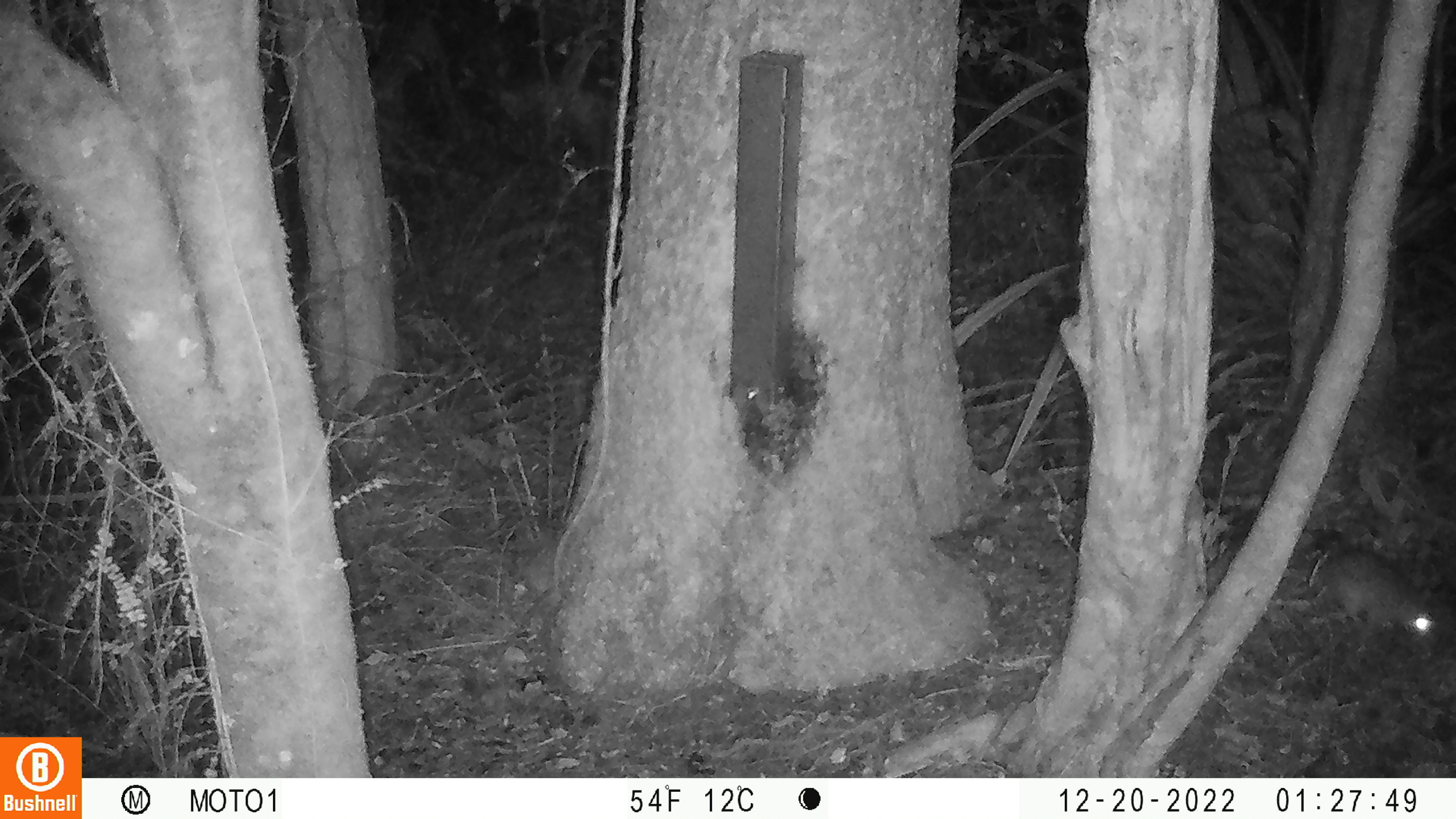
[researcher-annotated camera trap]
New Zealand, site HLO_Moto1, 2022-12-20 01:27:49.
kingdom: Animalia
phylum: Chordata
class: Mammalia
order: Rodentia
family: Muridae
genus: Rattus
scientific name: Rattus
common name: rat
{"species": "rat (Rattus)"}